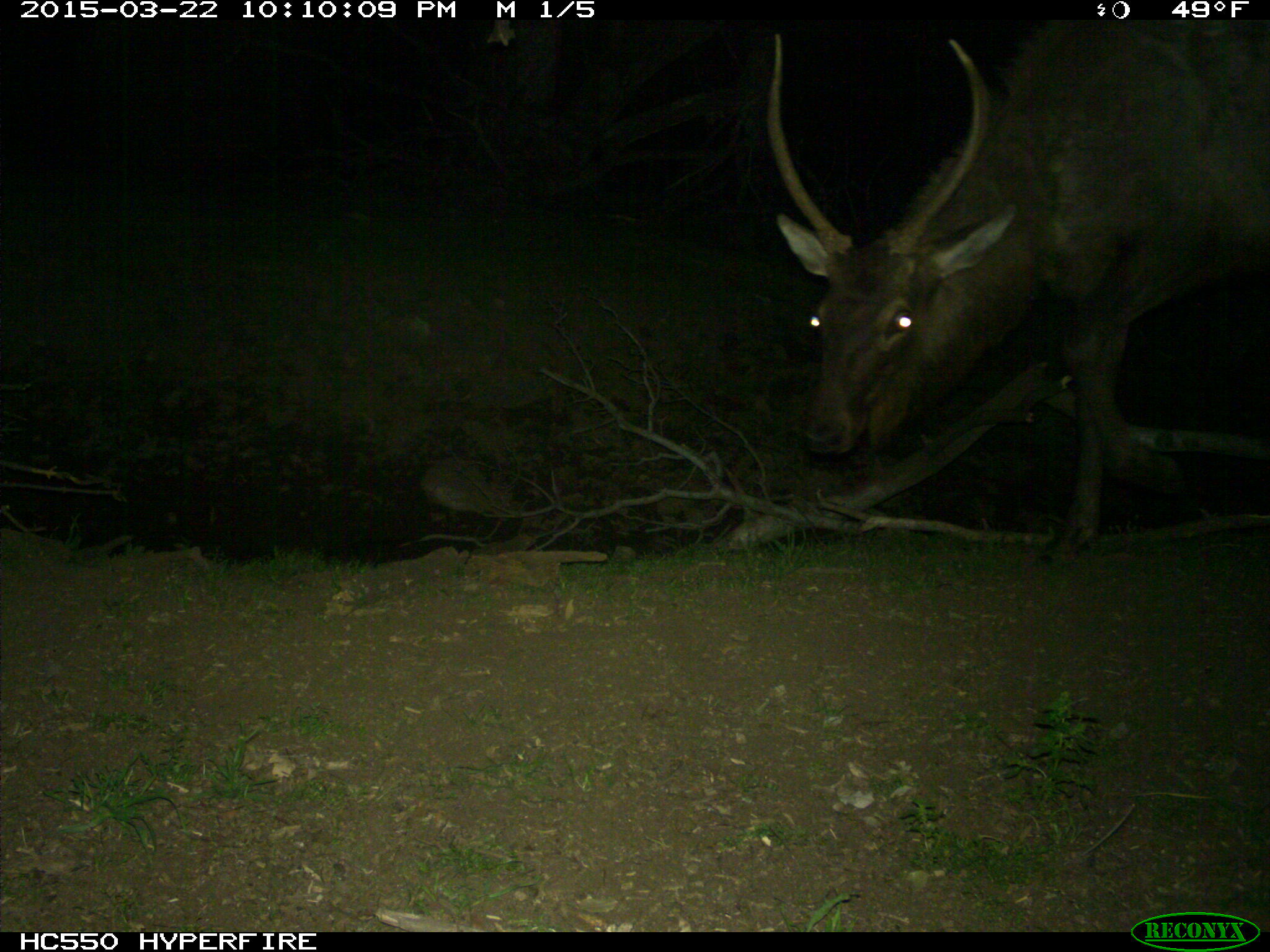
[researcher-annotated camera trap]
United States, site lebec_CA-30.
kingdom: Animalia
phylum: Chordata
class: Mammalia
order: Artiodactyla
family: Cervidae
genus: Cervus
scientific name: Cervus canadensis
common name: elk